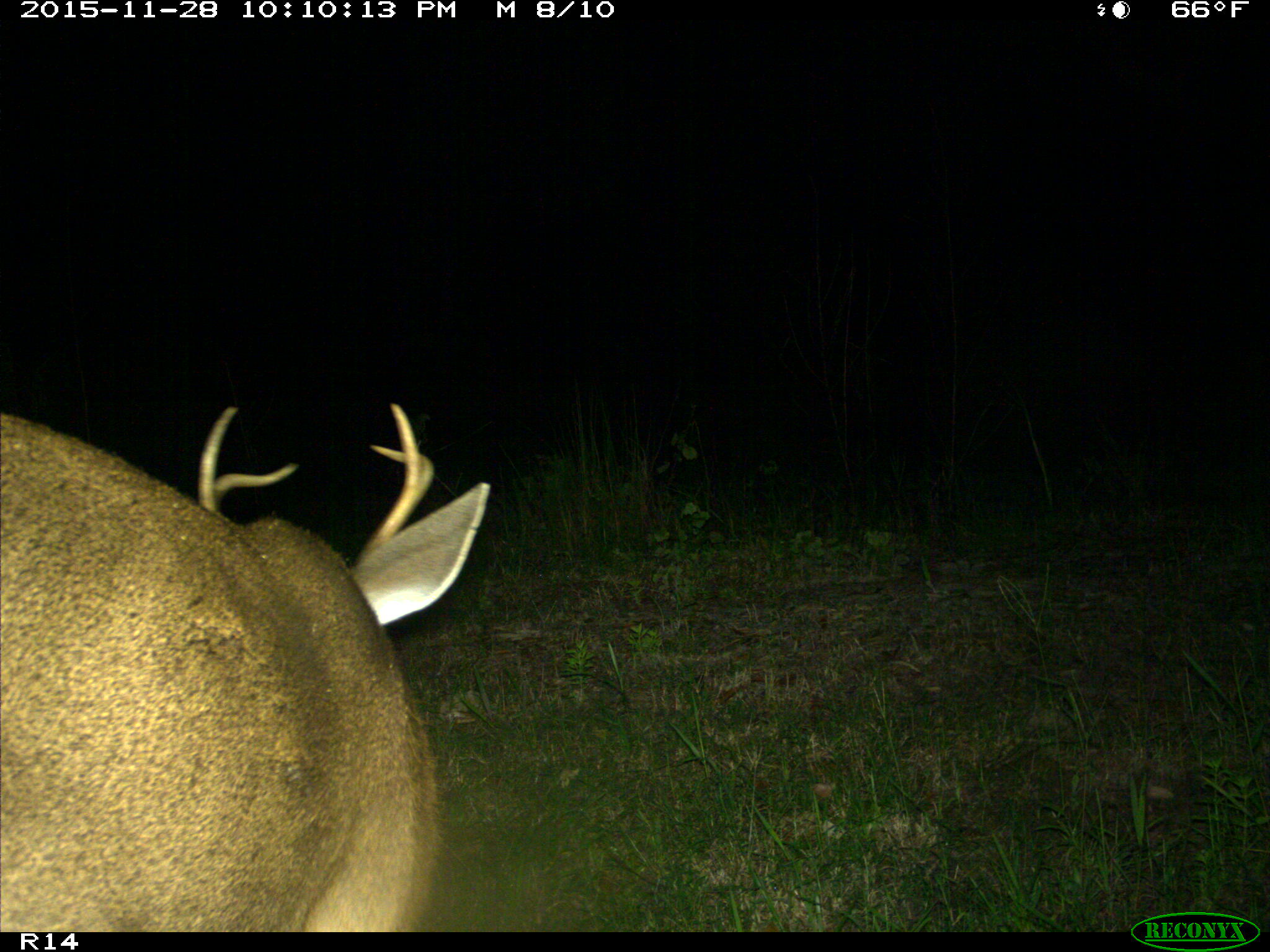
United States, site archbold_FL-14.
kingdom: Animalia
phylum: Chordata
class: Mammalia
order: Artiodactyla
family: Cervidae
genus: Odocoileus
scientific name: Odocoileus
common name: deer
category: unidentified deer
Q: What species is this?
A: Unidentified deer (deer) (Odocoileus).